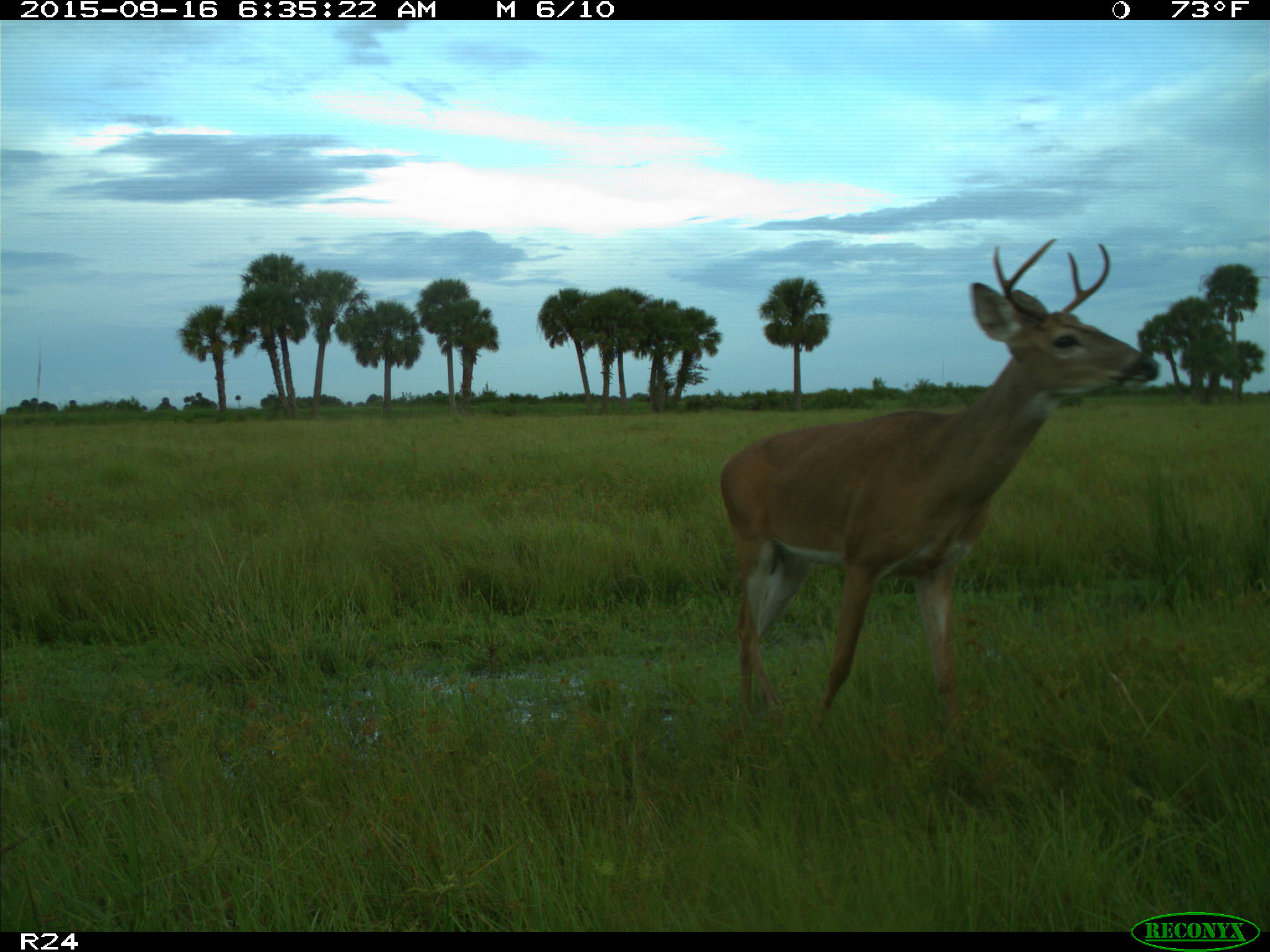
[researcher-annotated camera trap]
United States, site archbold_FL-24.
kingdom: Animalia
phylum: Chordata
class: Mammalia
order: Artiodactyla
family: Cervidae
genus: Odocoileus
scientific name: Odocoileus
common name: deer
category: unidentified deer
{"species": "unidentified deer (deer) (Odocoileus)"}